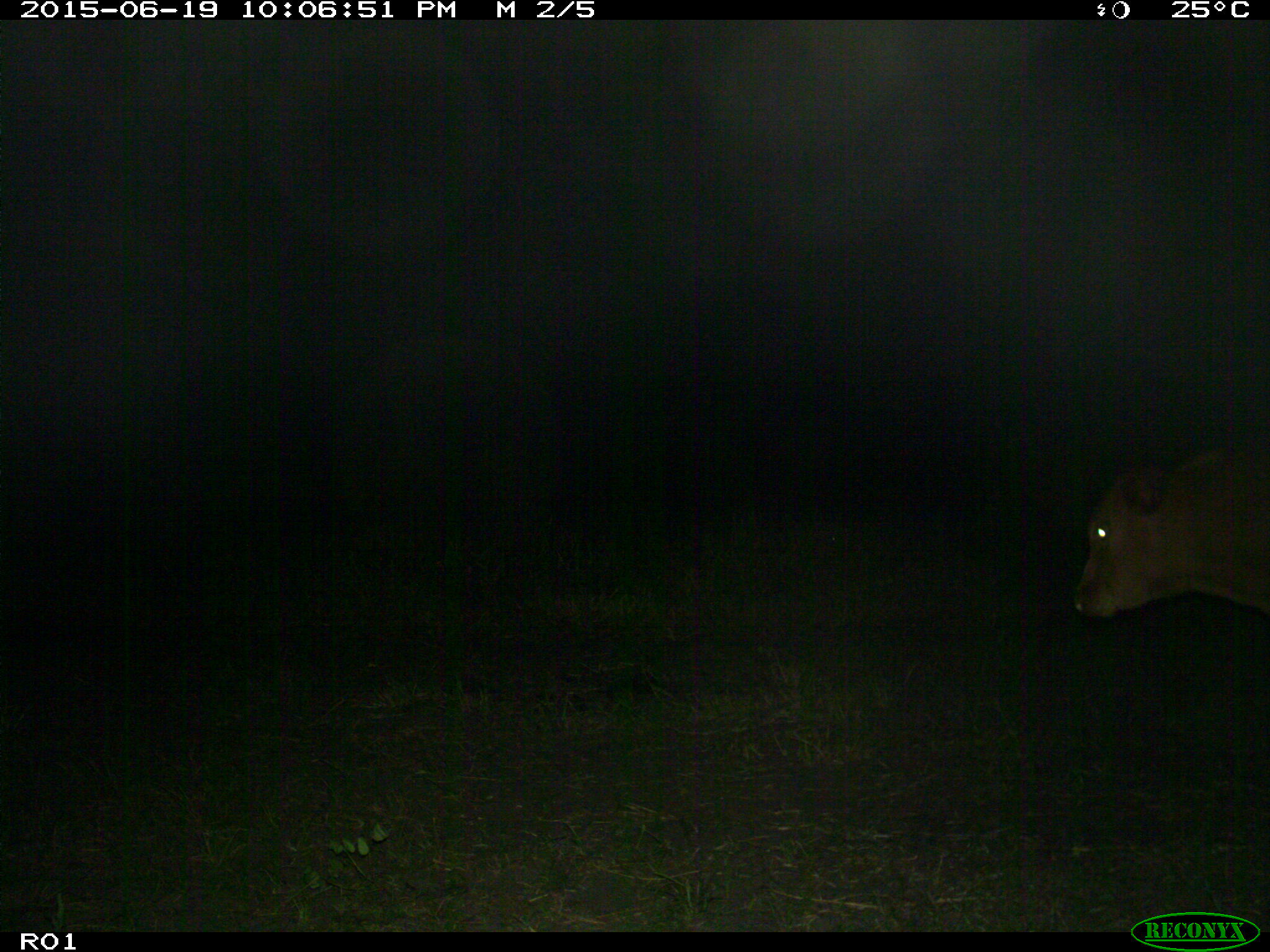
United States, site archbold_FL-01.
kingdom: Animalia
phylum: Chordata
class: Mammalia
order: Artiodactyla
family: Bovidae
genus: Bos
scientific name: Bos taurus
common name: domestic cow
Bos taurus (domestic cow).